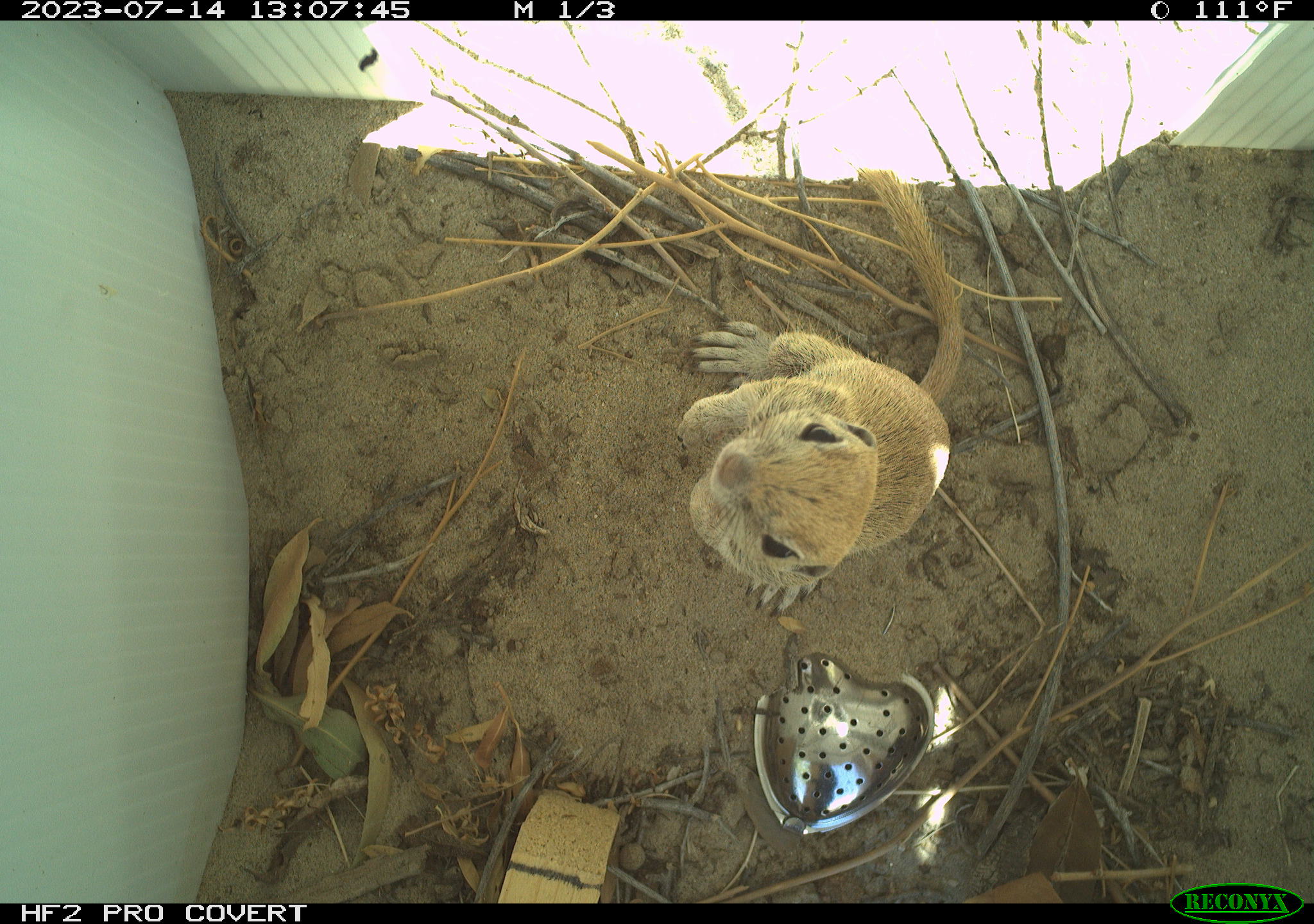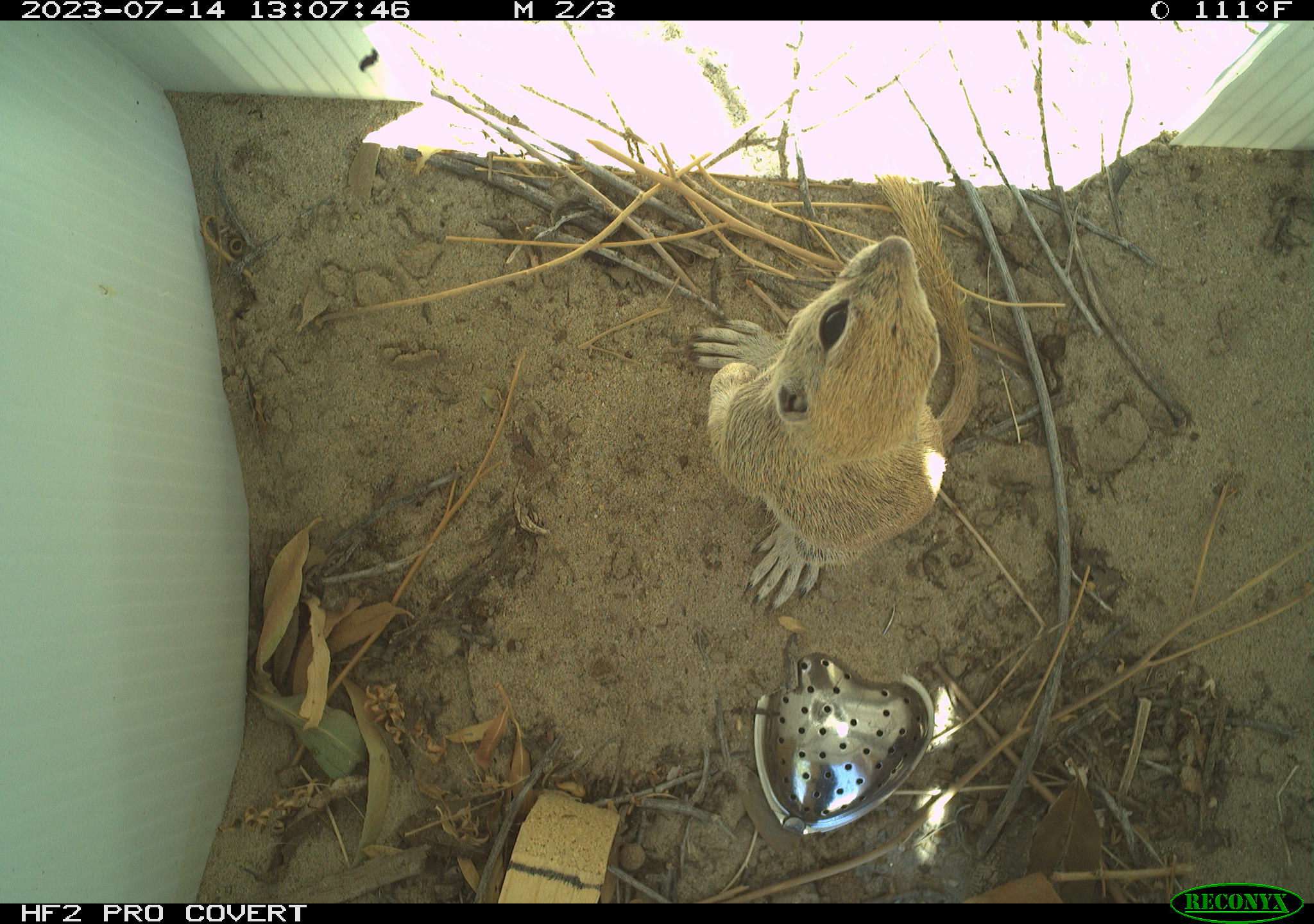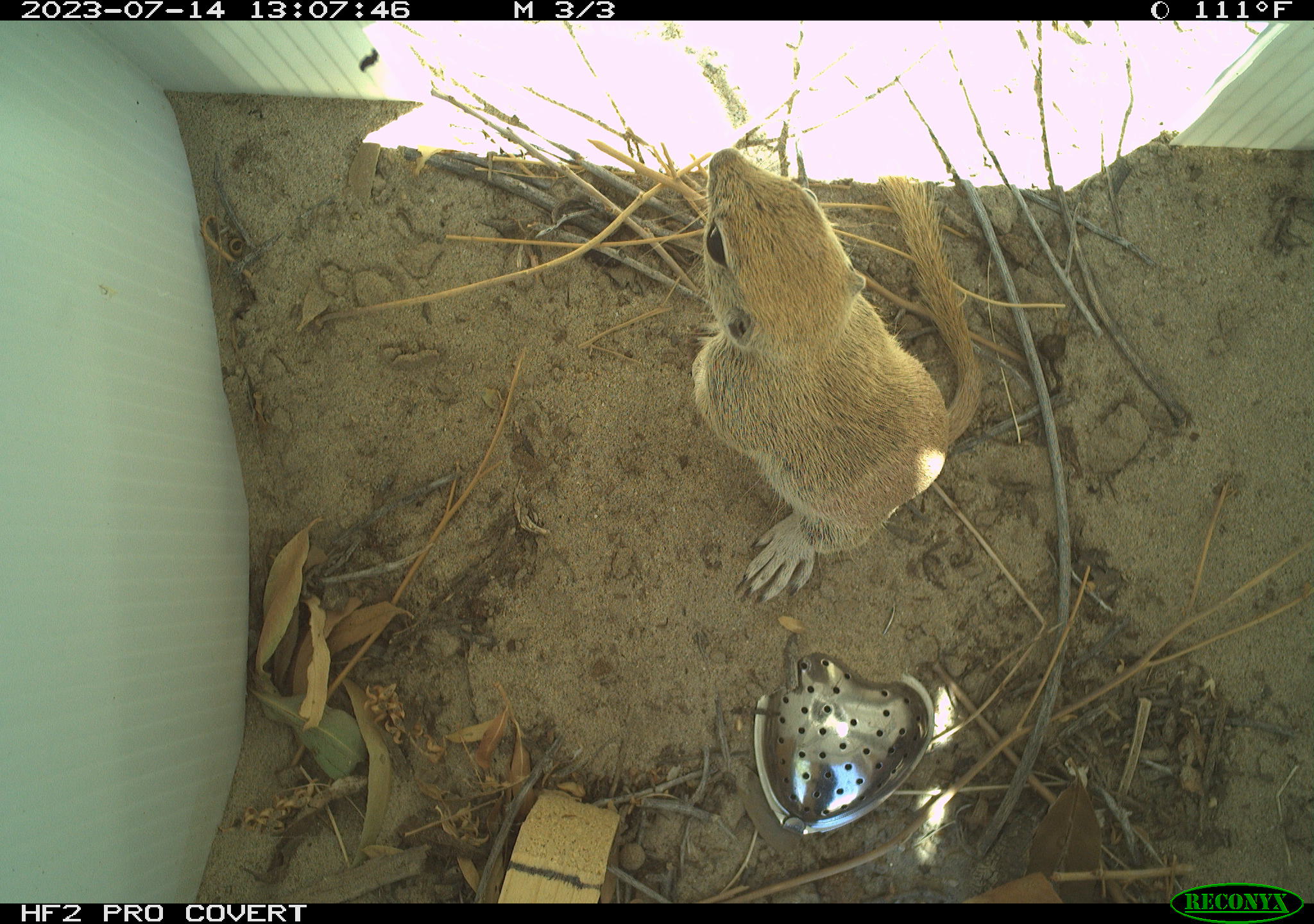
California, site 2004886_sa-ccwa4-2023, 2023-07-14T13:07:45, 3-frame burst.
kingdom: Animalia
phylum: Chordata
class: Mammalia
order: Rodentia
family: Sciuridae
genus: Xerospermophilus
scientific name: Xerospermophilus tereticaudus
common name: round-tailed ground squirrel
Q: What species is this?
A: Round-tailed ground squirrel (Xerospermophilus tereticaudus).